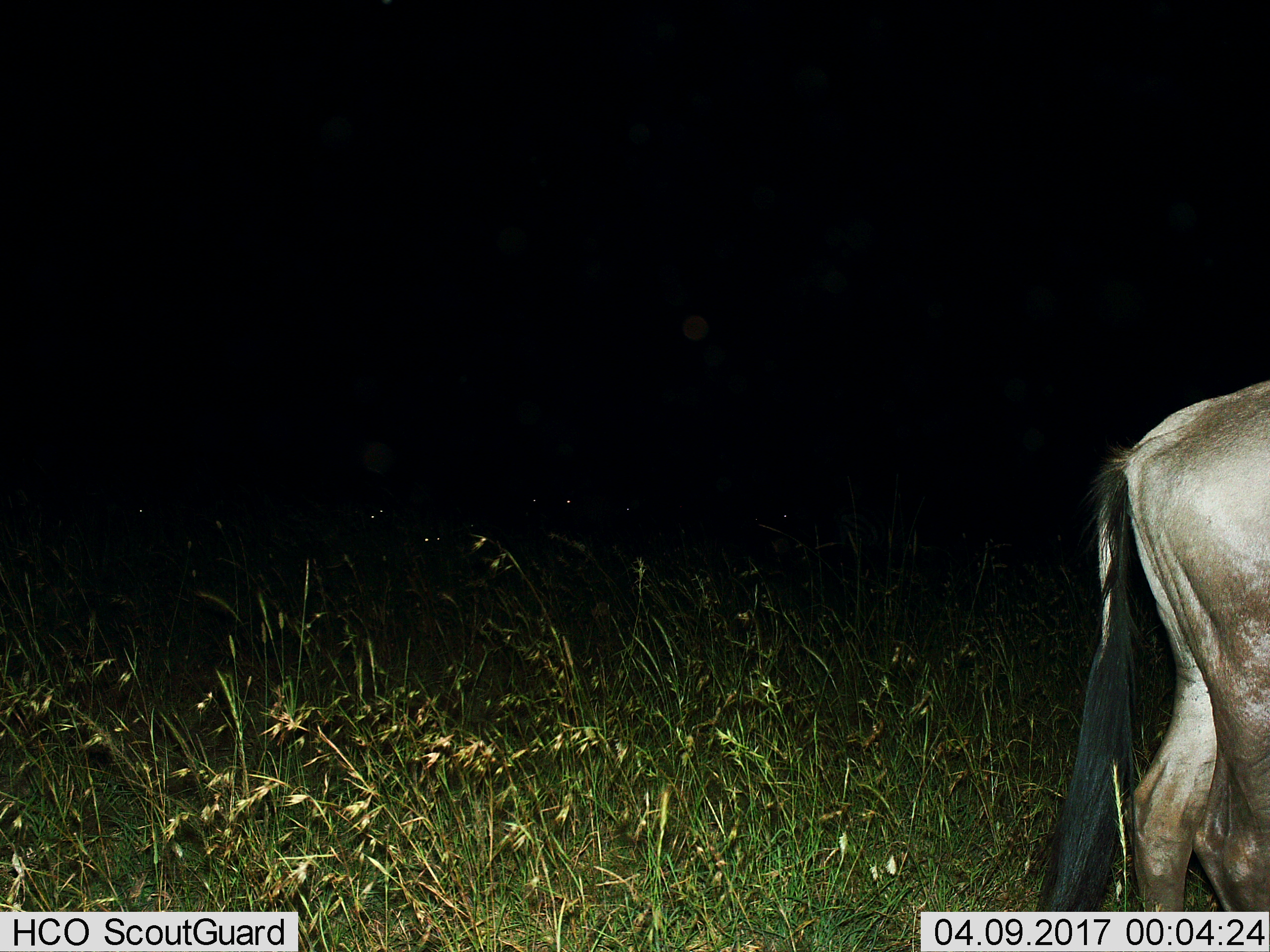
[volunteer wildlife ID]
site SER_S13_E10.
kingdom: Animalia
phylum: Chordata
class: Mammalia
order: Artiodactyla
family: Bovidae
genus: Connochaetes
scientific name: Connochaetes taurinus taurinus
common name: blue wildebeest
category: wildebeestblue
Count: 1.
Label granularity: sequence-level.